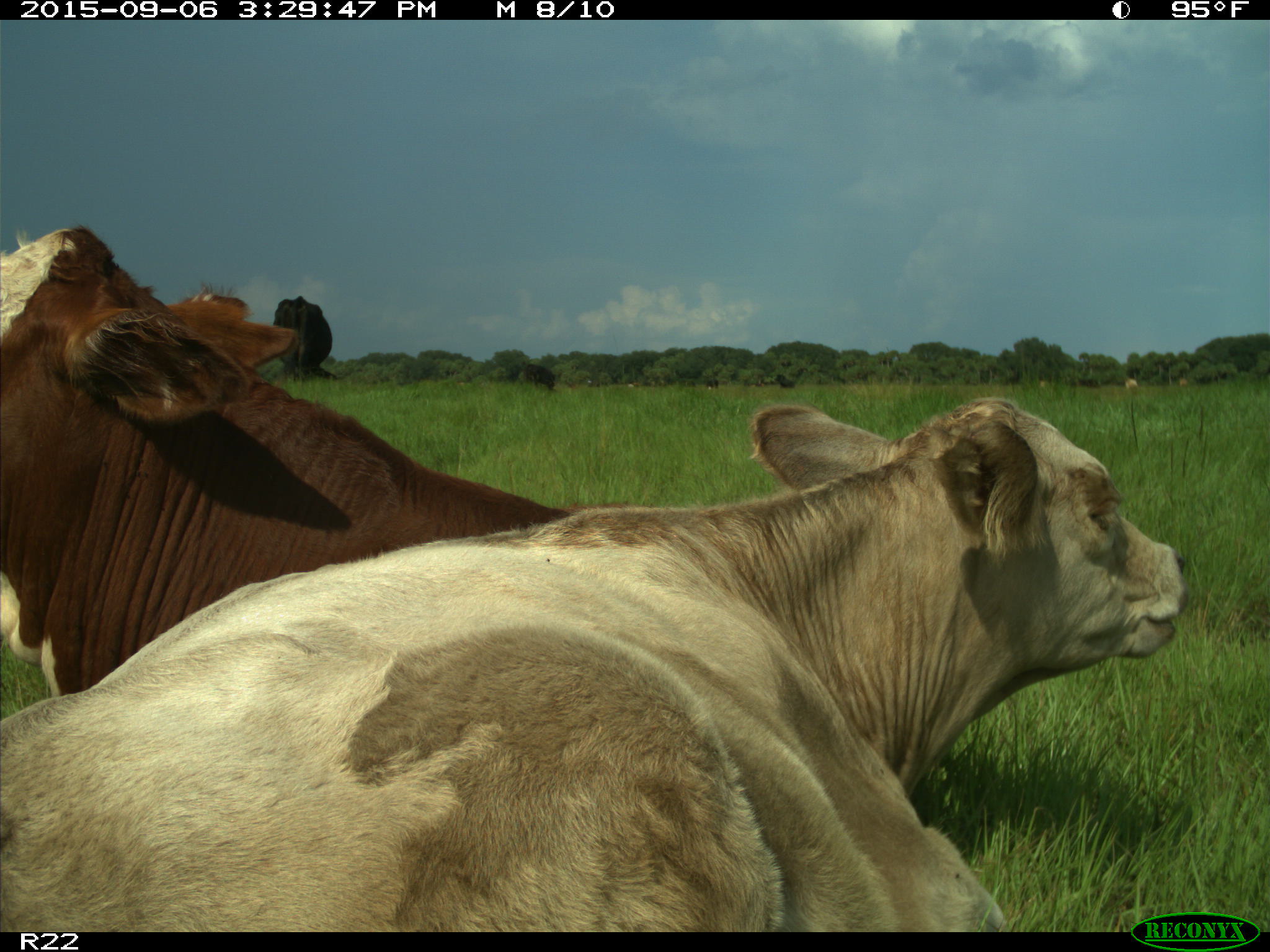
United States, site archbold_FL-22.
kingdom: Animalia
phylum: Chordata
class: Mammalia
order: Artiodactyla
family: Bovidae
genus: Bos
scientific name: Bos taurus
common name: domestic cow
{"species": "Bos taurus (domestic cow)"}